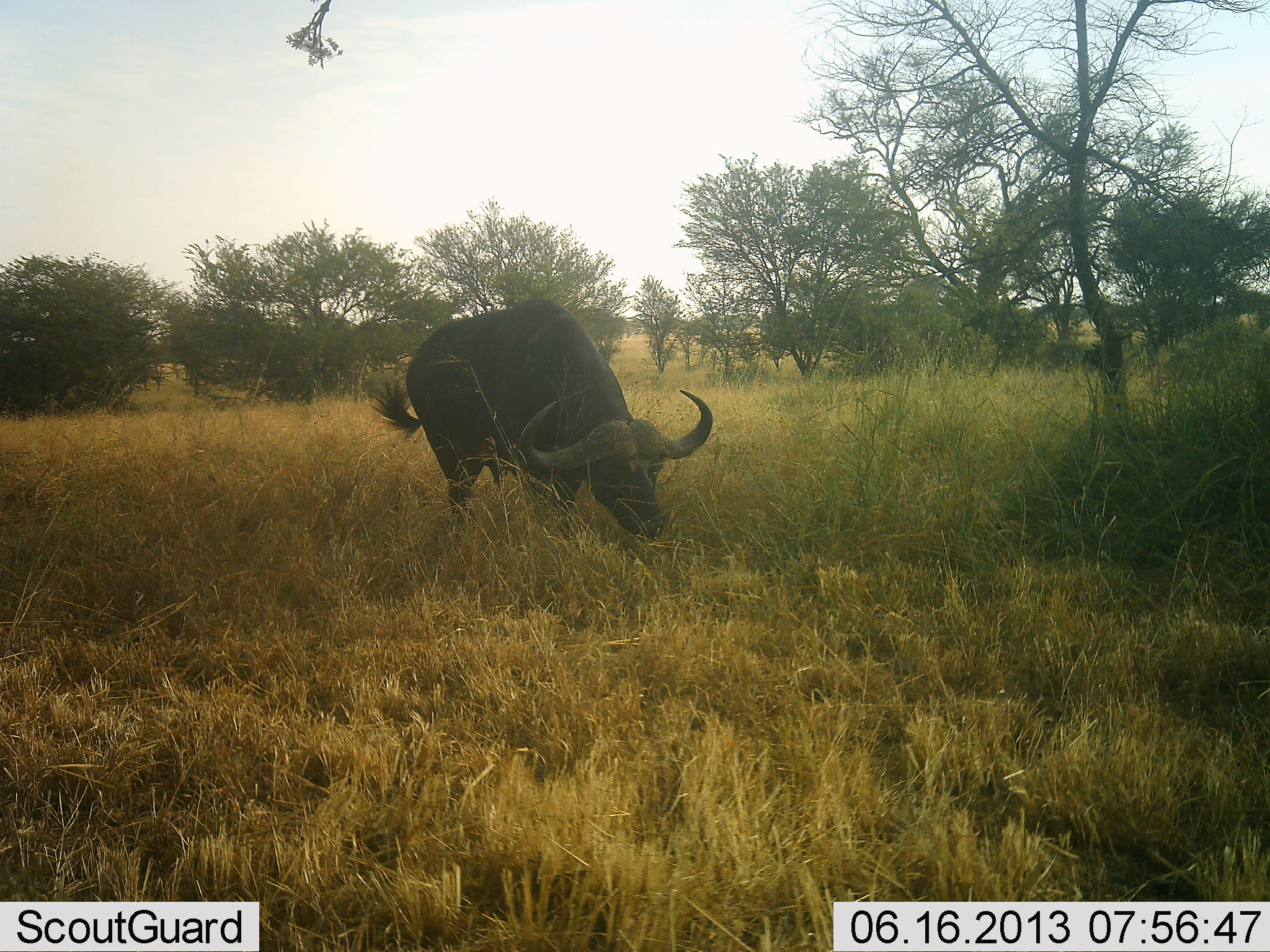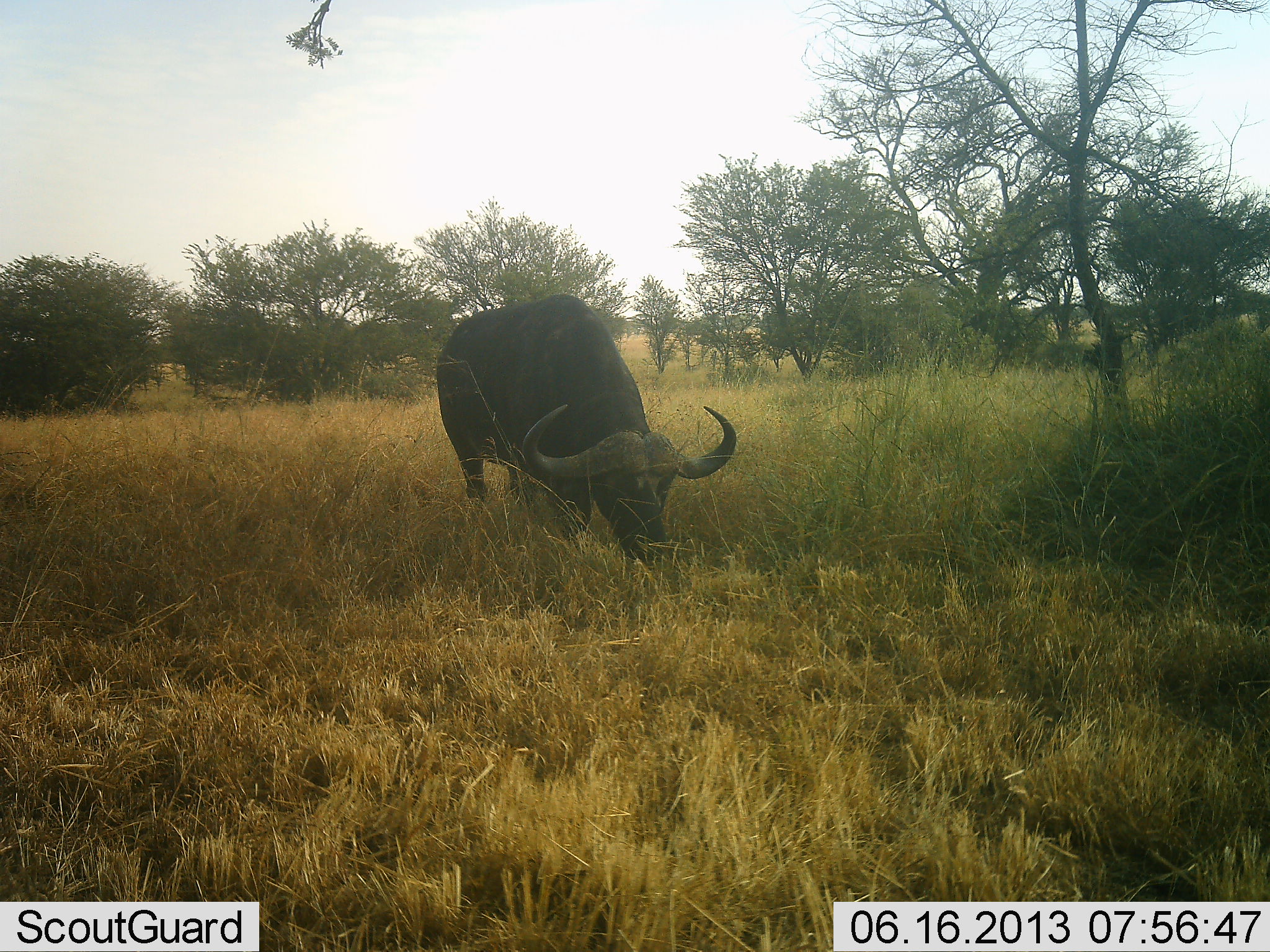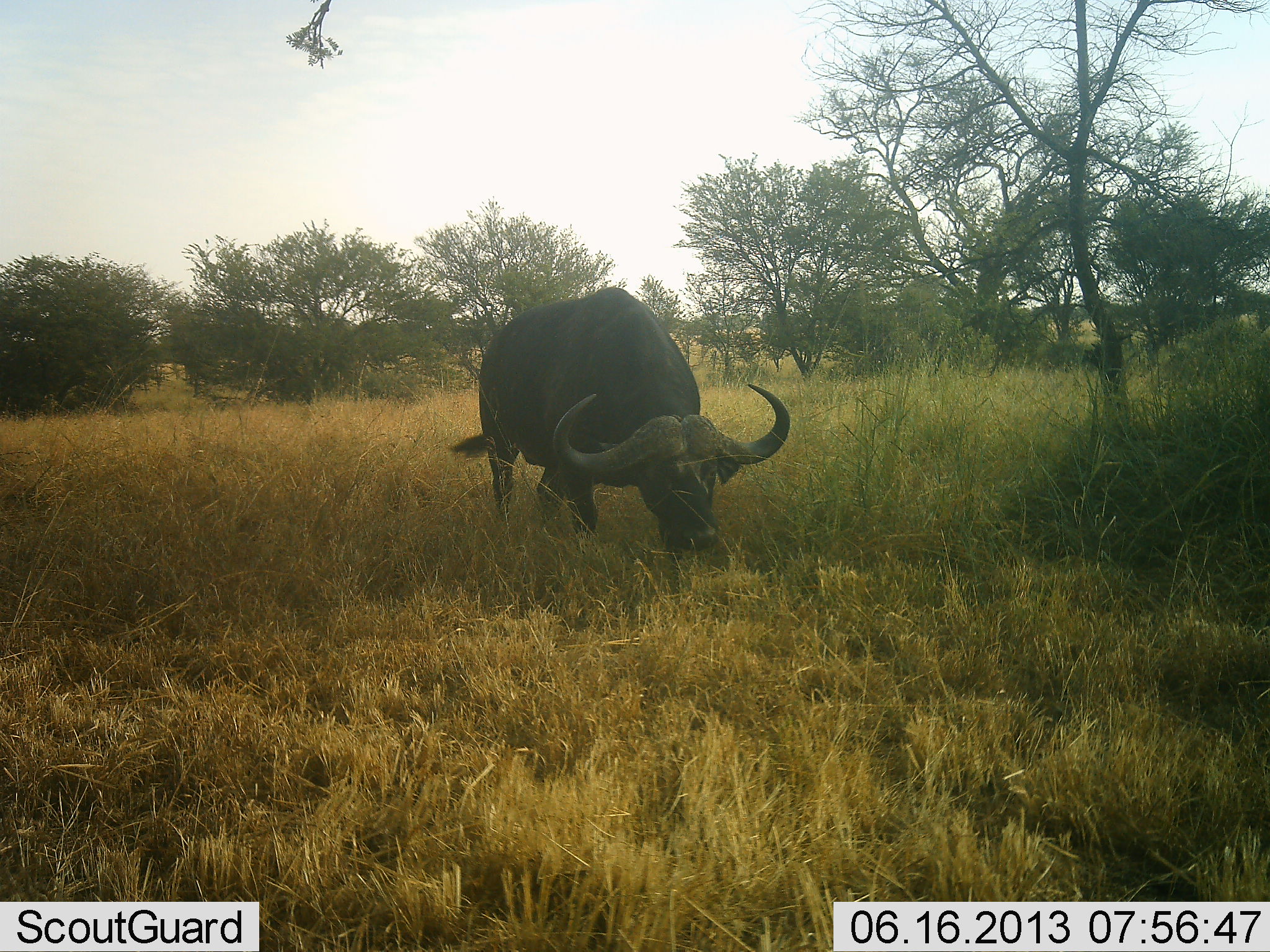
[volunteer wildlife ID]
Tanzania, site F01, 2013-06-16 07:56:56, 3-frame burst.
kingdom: Animalia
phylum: Chordata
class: Mammalia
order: Artiodactyla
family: Bovidae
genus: Syncerus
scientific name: Syncerus caffer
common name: cape buffalo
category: buffalo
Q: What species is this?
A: Buffalo (cape buffalo) (Syncerus caffer).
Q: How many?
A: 1.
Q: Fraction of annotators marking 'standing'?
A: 8%.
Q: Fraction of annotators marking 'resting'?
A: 0%.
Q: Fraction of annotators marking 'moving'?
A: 8%.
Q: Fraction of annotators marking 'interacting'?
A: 0%.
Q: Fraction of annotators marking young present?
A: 0%.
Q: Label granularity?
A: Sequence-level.